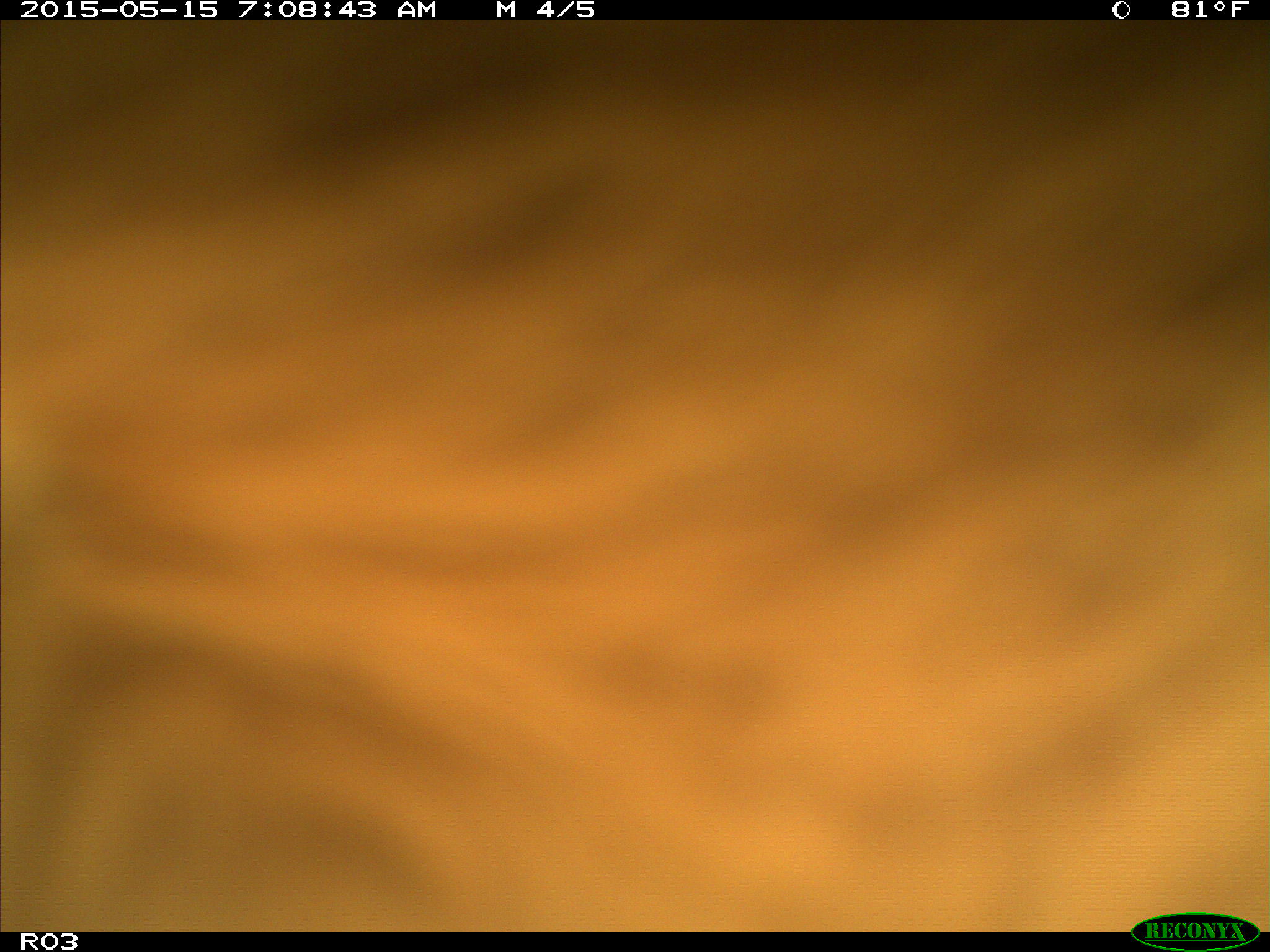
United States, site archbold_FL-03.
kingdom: Animalia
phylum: Chordata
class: Mammalia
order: Artiodactyla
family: Bovidae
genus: Bos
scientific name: Bos taurus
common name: domestic cow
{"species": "Bos taurus (domestic cow)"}